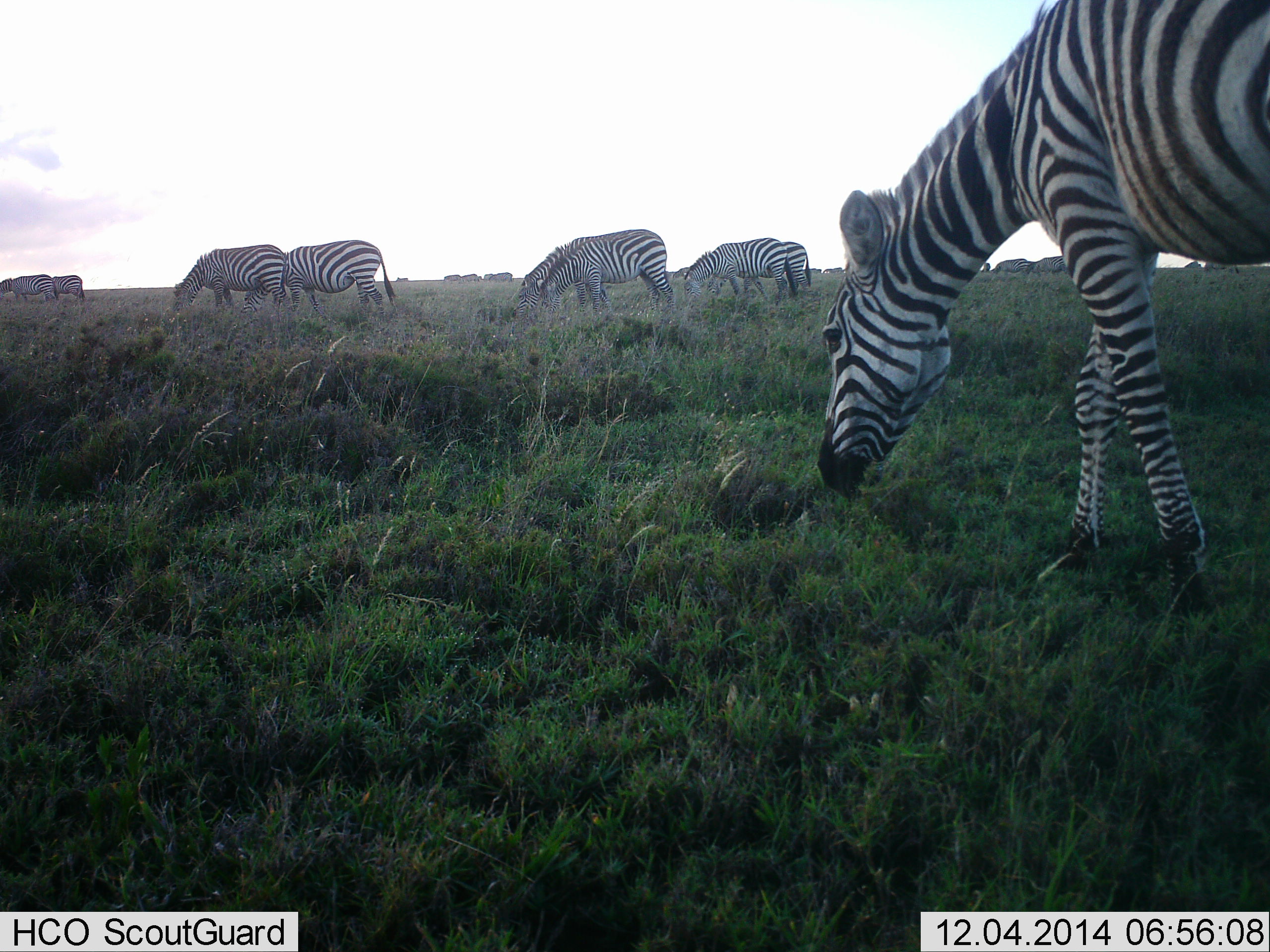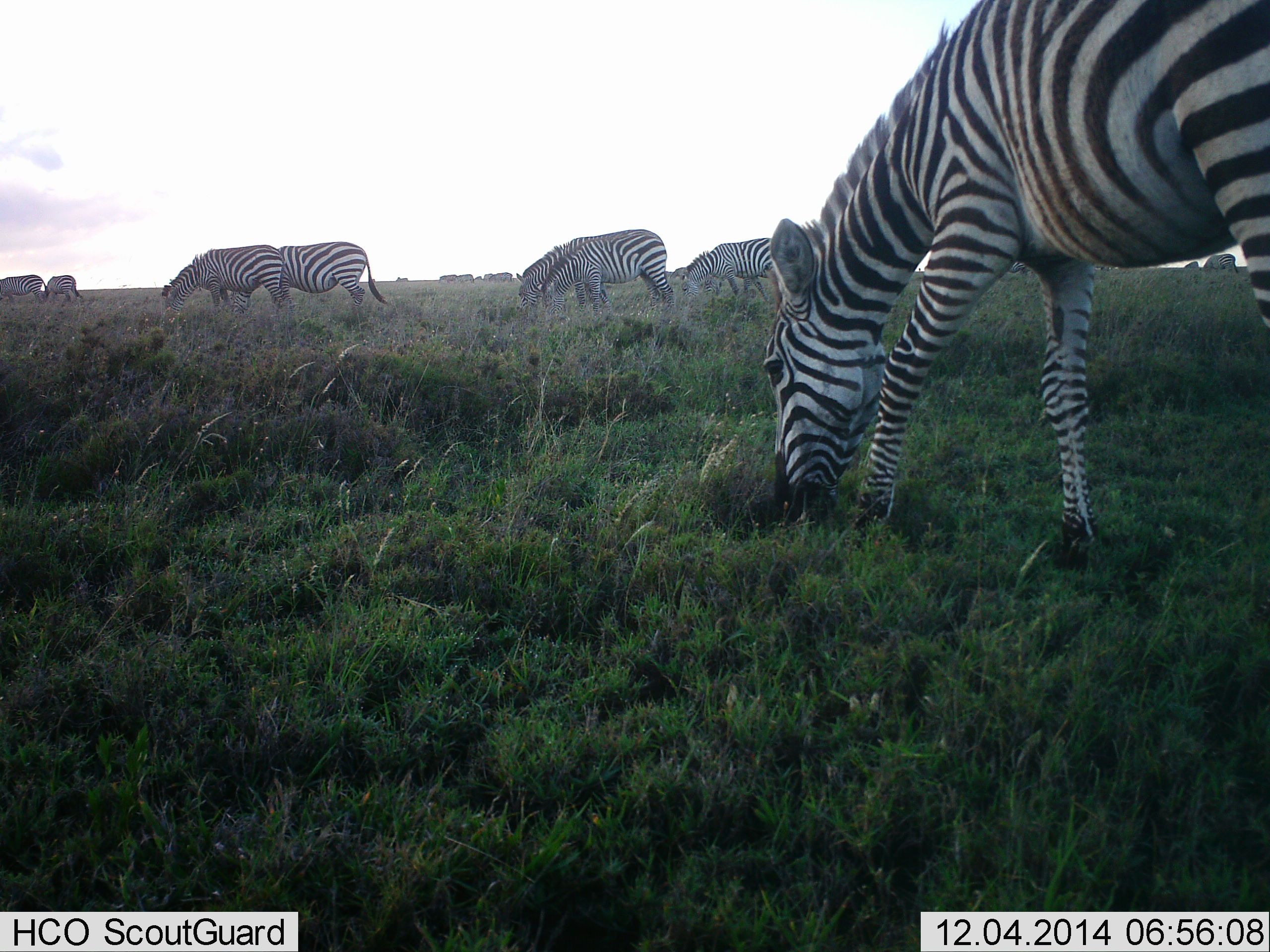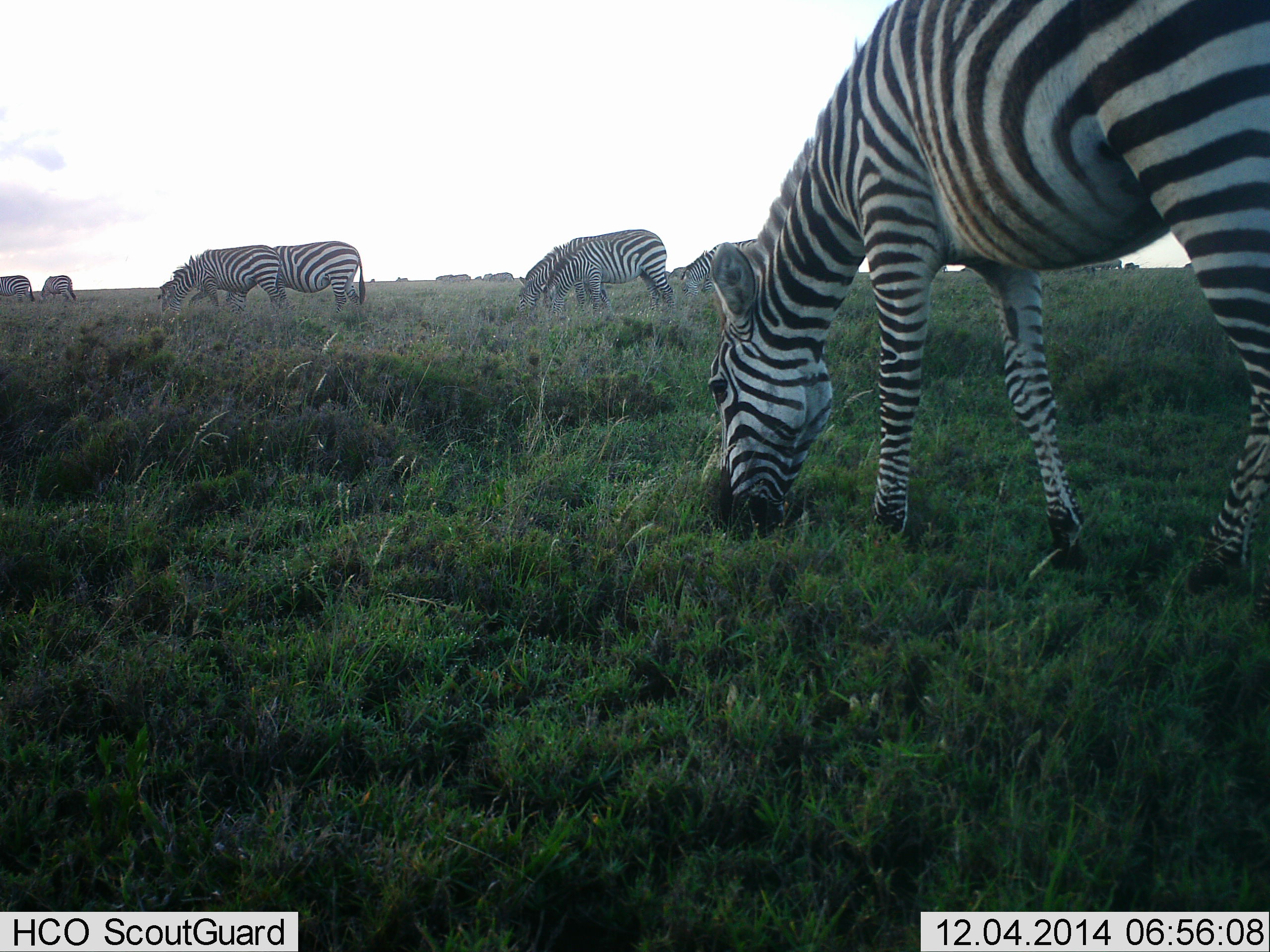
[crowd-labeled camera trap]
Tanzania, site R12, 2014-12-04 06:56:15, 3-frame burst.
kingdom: Animalia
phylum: Chordata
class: Mammalia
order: Perissodactyla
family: Equidae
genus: Equus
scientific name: Equus quagga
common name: plains zebra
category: zebra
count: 9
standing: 10%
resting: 0%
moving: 10%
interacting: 0%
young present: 0%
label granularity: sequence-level